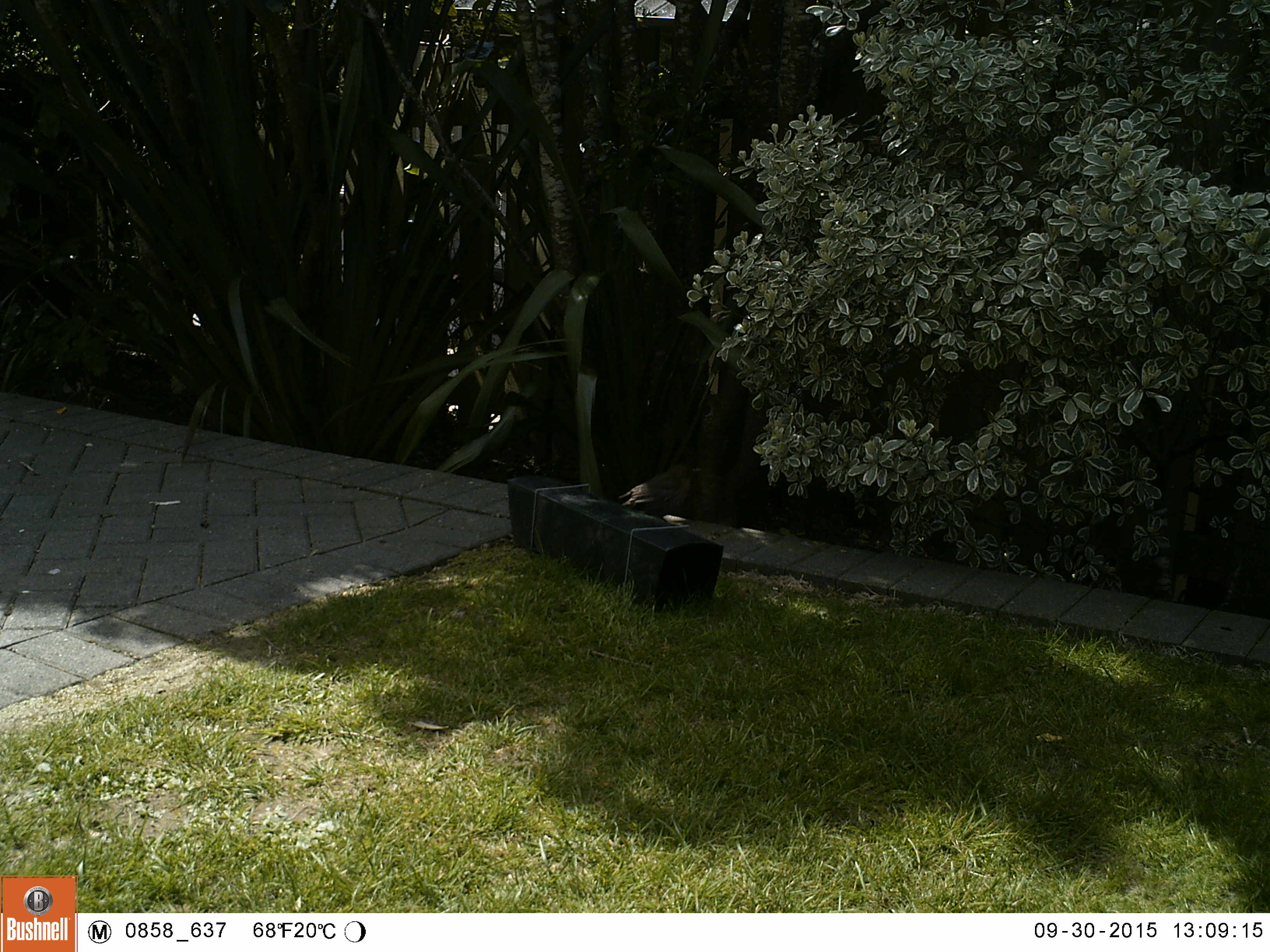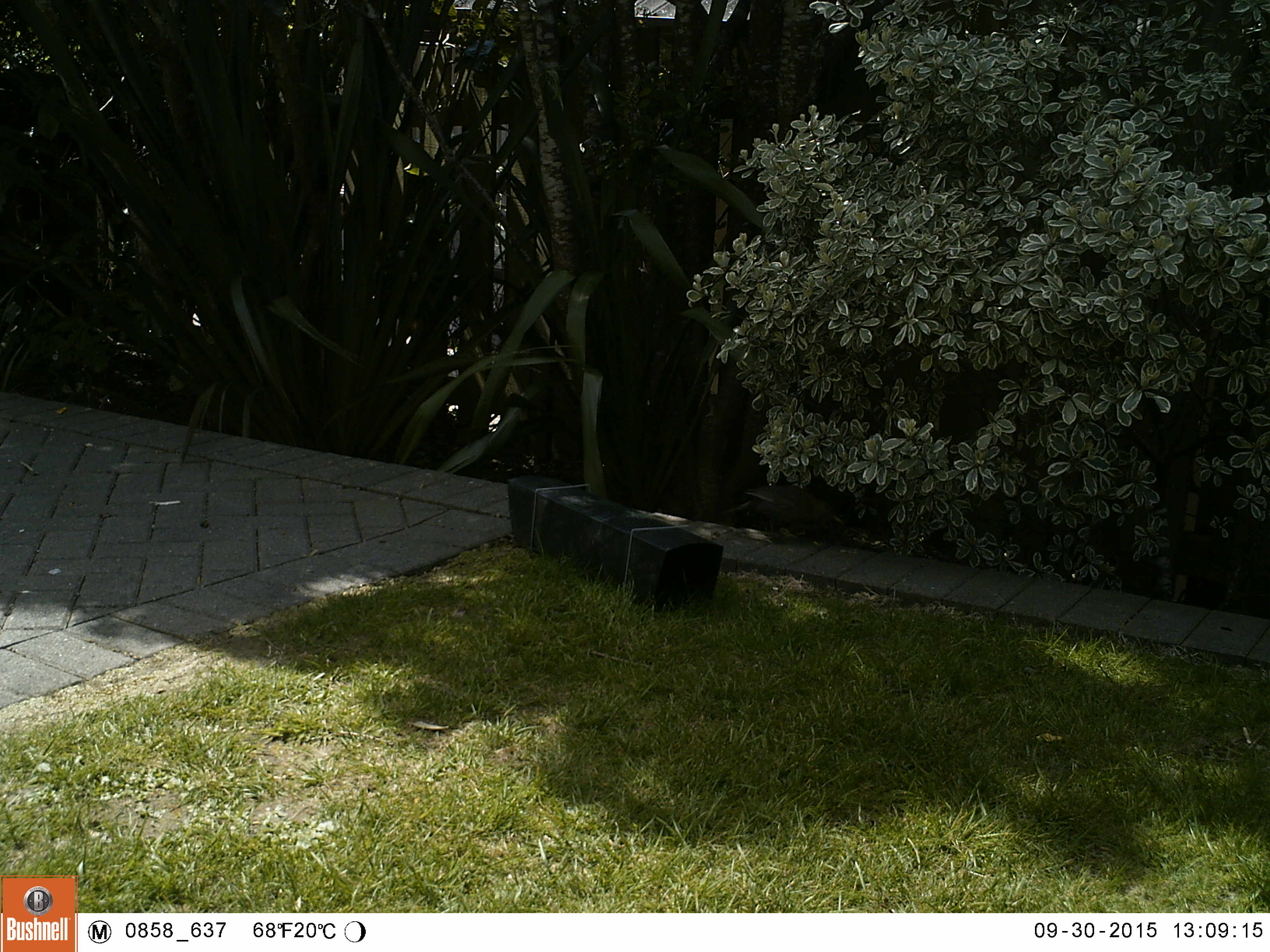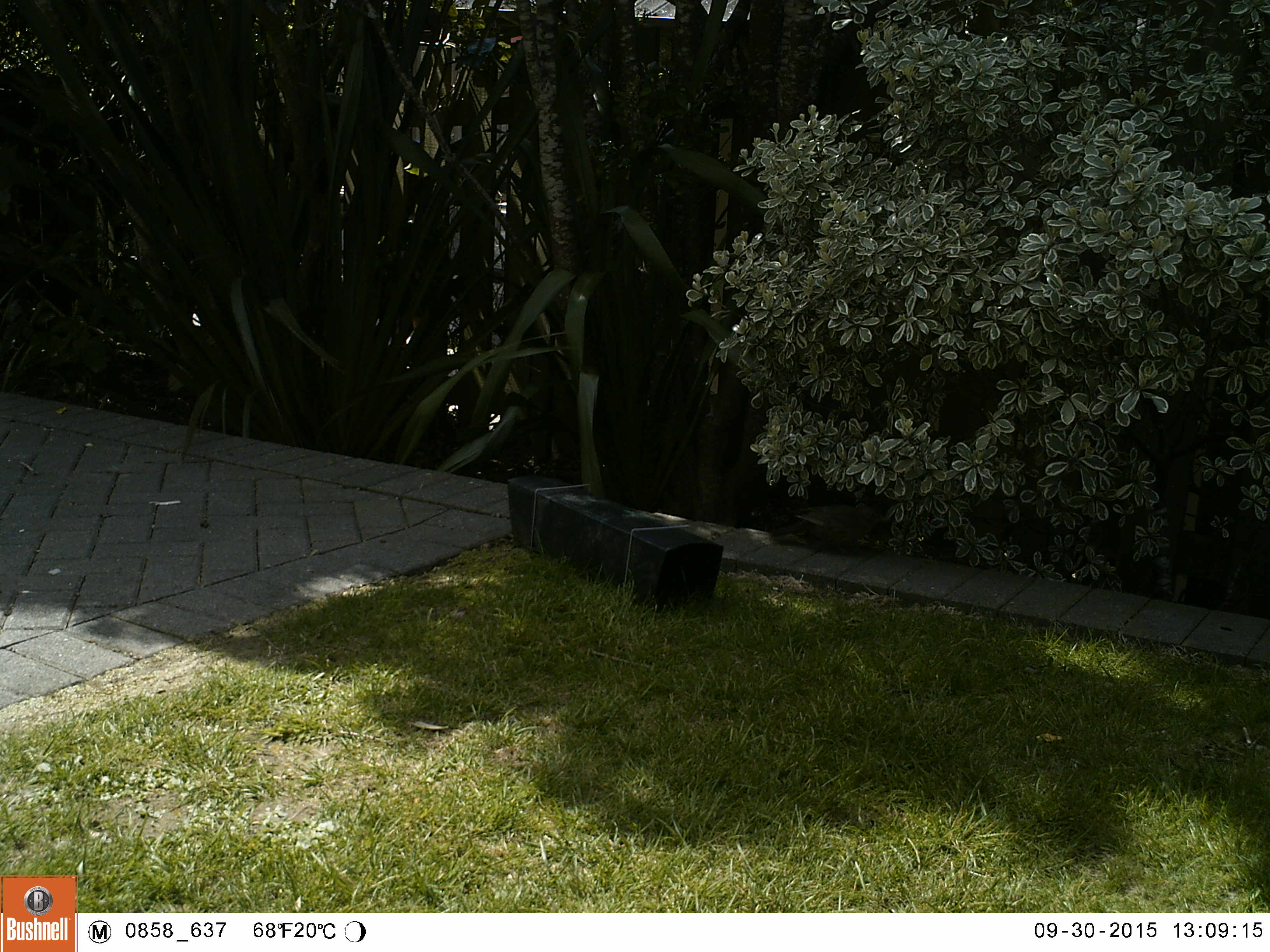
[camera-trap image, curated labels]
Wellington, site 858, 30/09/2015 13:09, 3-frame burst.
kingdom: Animalia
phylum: Chordata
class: Aves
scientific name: Aves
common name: bird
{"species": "bird (Aves)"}